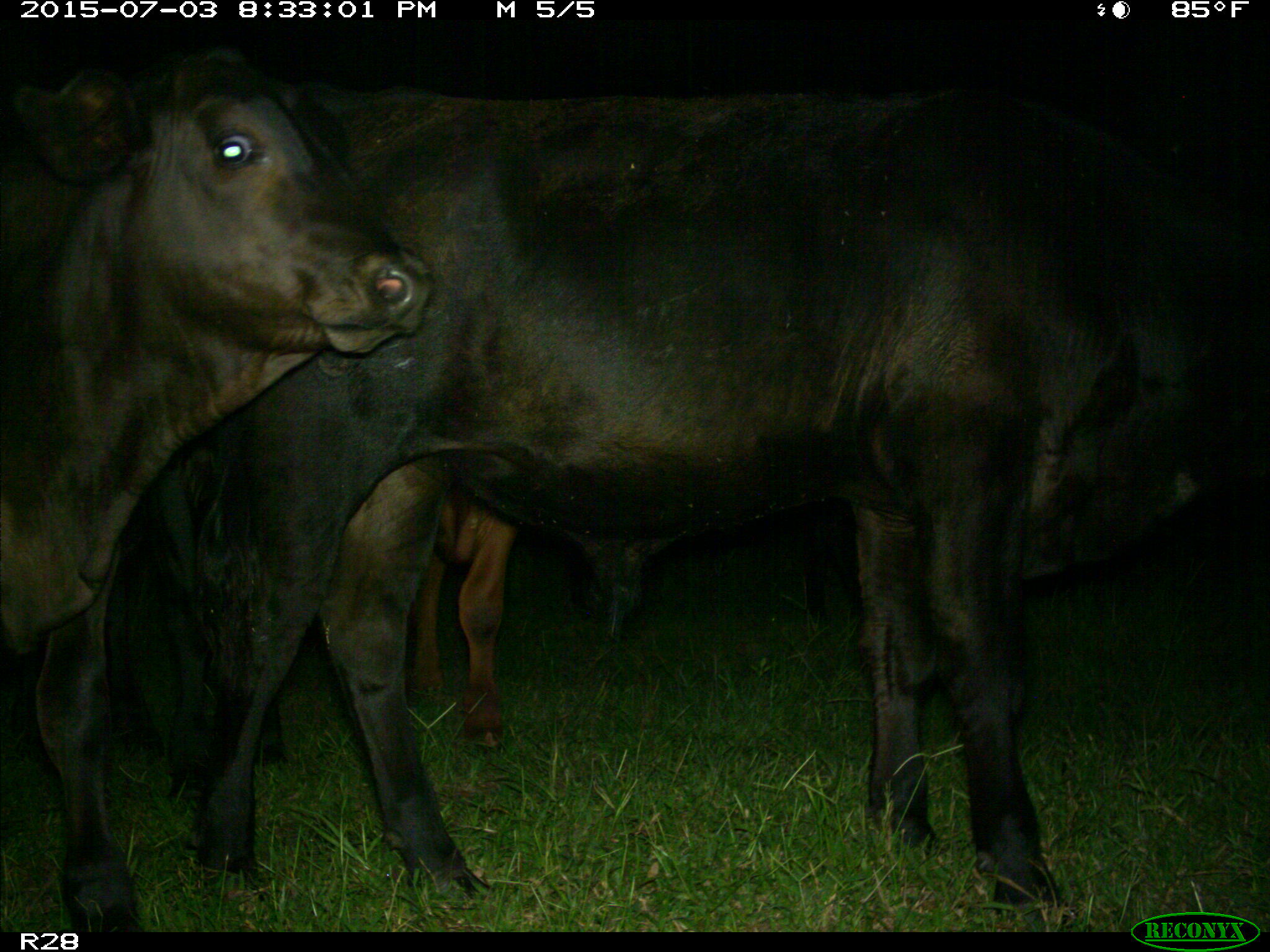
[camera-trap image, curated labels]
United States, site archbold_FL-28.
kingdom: Animalia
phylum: Chordata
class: Mammalia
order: Artiodactyla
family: Bovidae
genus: Bos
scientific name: Bos taurus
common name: domestic cow